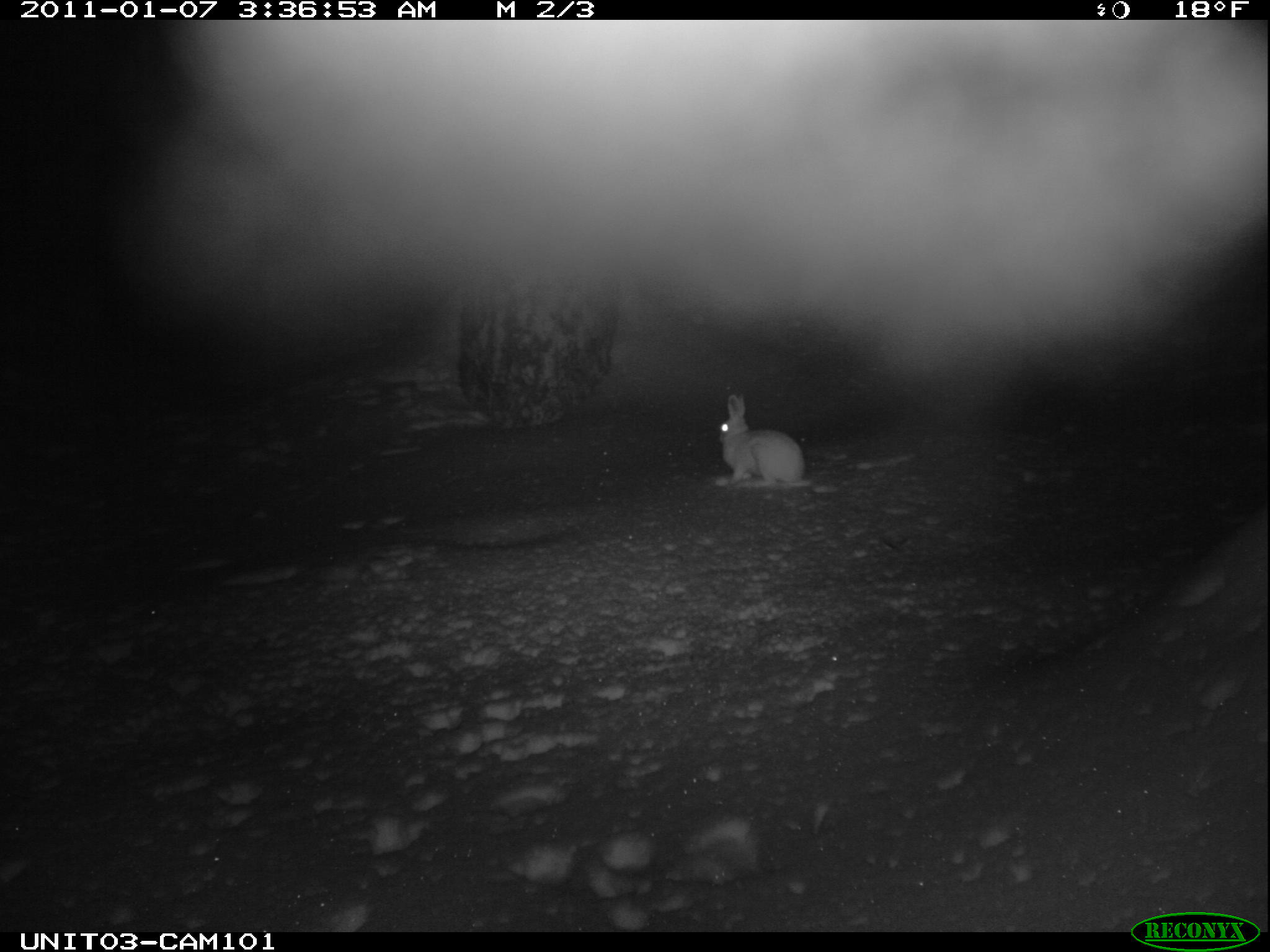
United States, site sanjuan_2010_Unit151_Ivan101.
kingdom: Animalia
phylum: Chordata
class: Mammalia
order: Lagomorpha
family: Leporidae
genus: Lepus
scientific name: Lepus americanus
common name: snowshoe hare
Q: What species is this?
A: Lepus americanus (snowshoe hare).